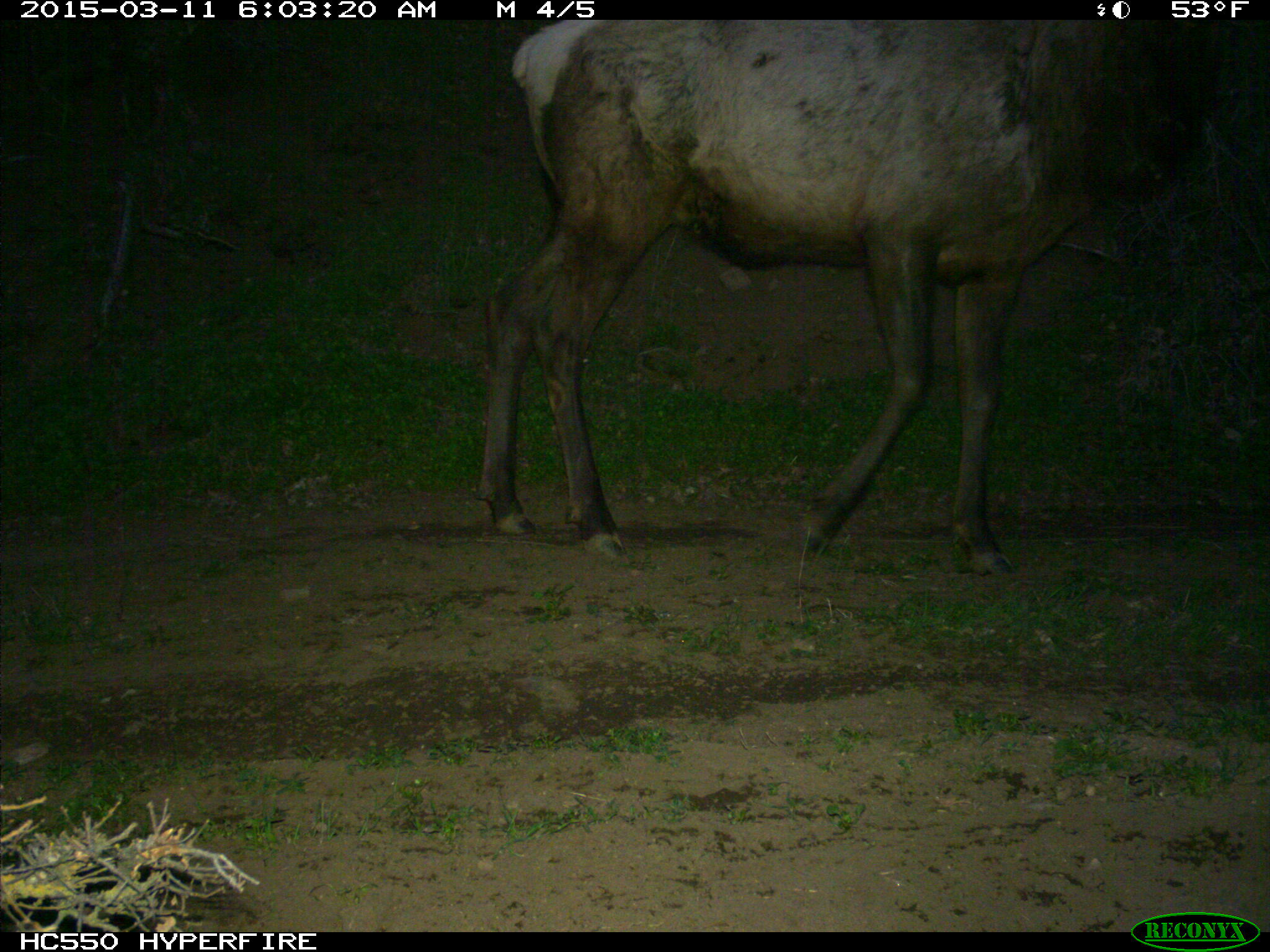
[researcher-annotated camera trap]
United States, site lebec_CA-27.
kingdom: Animalia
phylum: Chordata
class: Mammalia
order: Artiodactyla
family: Cervidae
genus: Cervus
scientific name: Cervus canadensis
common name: elk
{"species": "Cervus canadensis (elk)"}